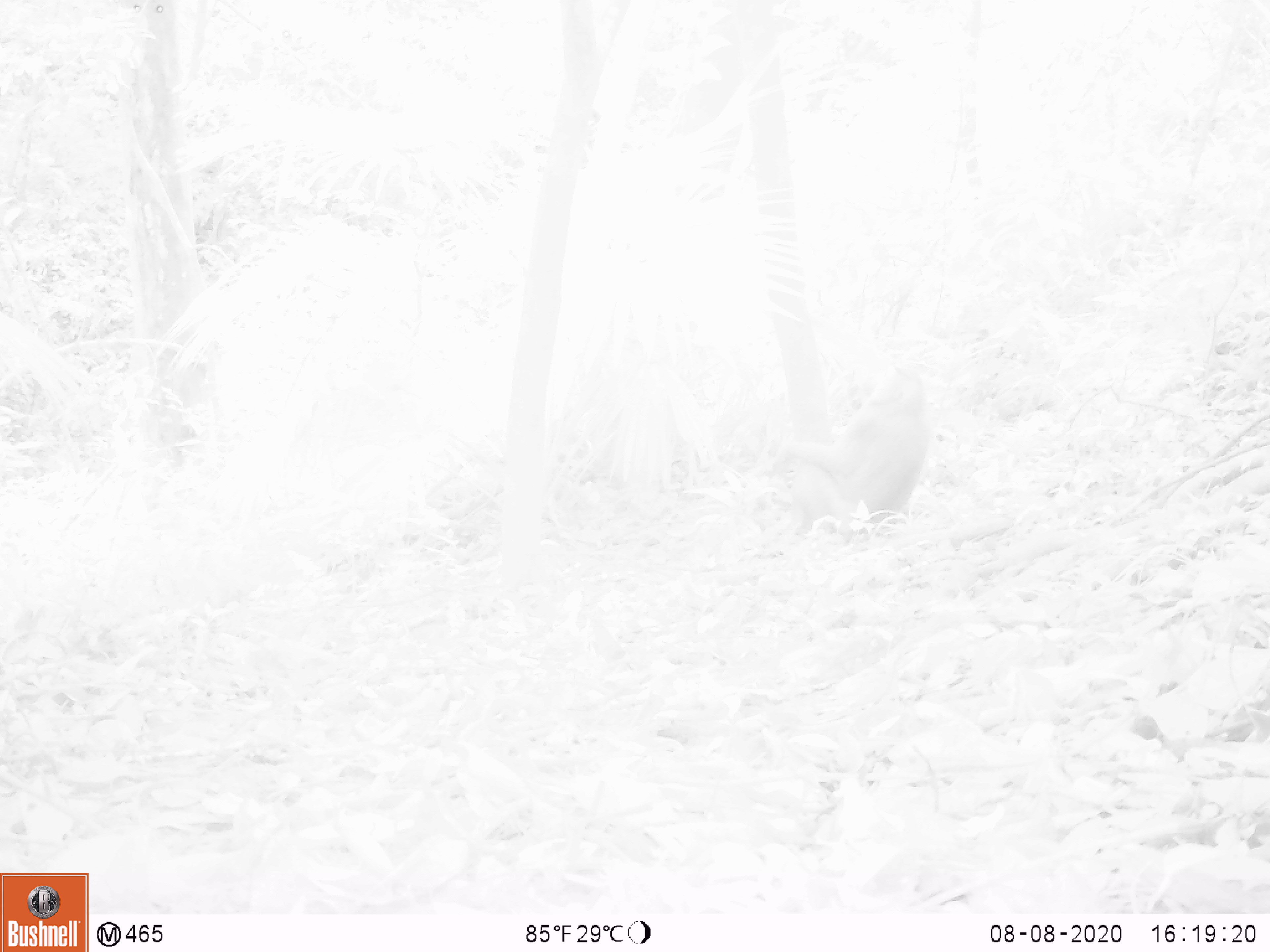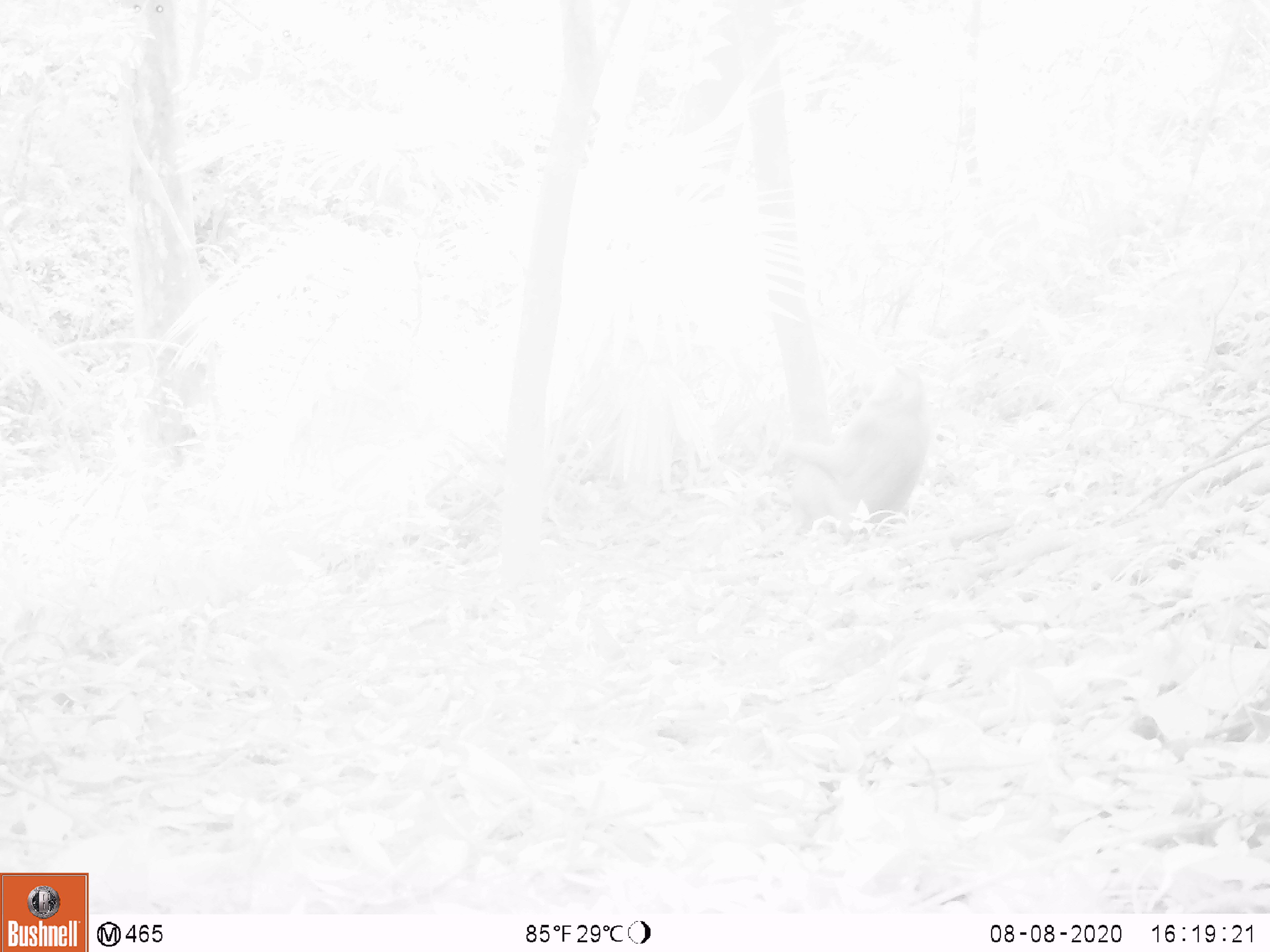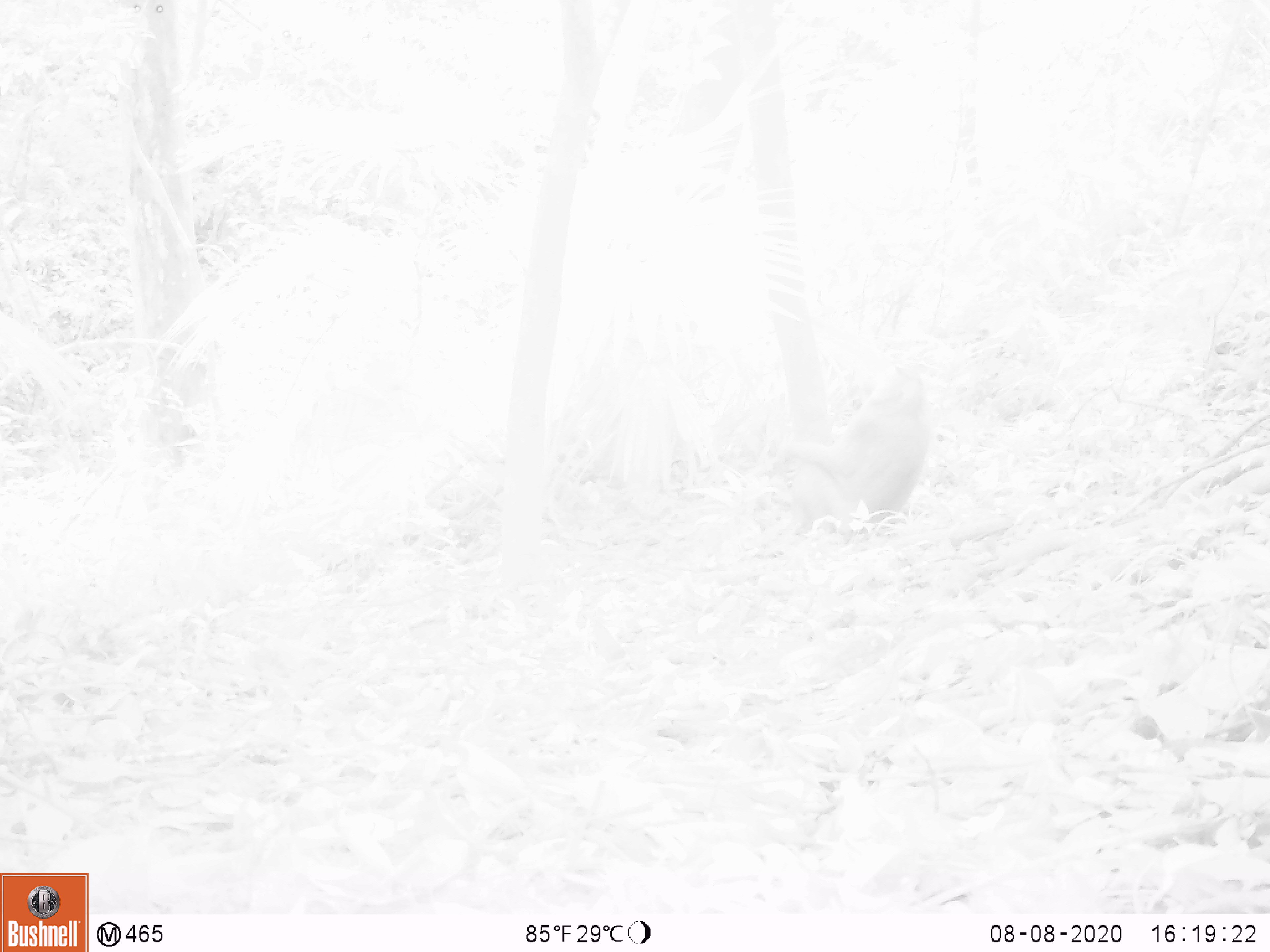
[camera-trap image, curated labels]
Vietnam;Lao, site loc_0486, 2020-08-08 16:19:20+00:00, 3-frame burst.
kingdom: Animalia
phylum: Chordata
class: Mammalia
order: Primates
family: Cercopithecidae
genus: Macaca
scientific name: Macaca nemestrina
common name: pig-tailed macaque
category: pig tailed macaque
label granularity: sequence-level